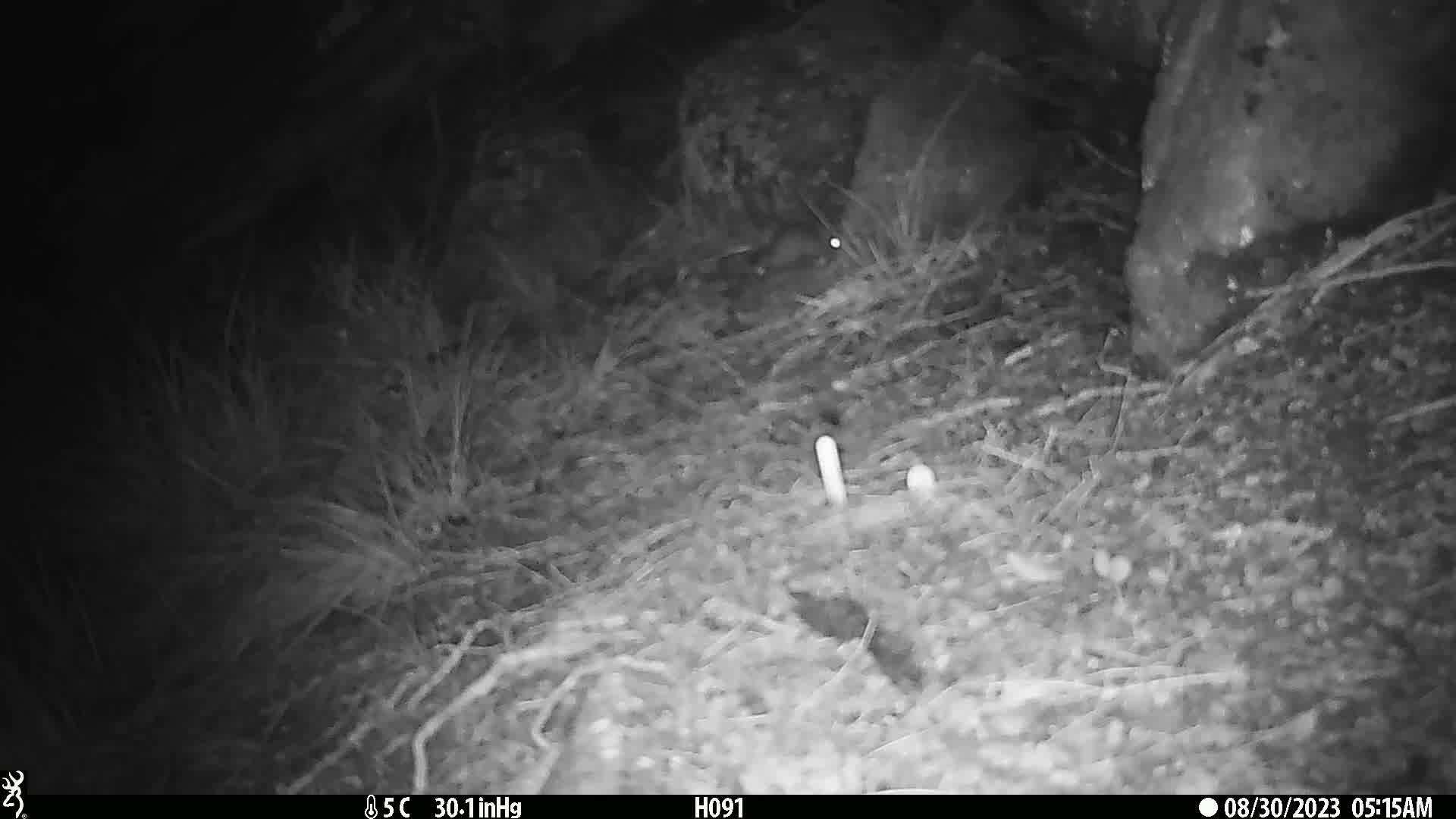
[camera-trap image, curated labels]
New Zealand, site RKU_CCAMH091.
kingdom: Animalia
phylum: Chordata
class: Mammalia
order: Rodentia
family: Muridae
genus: Rattus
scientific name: Rattus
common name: rat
Rat (Rattus).